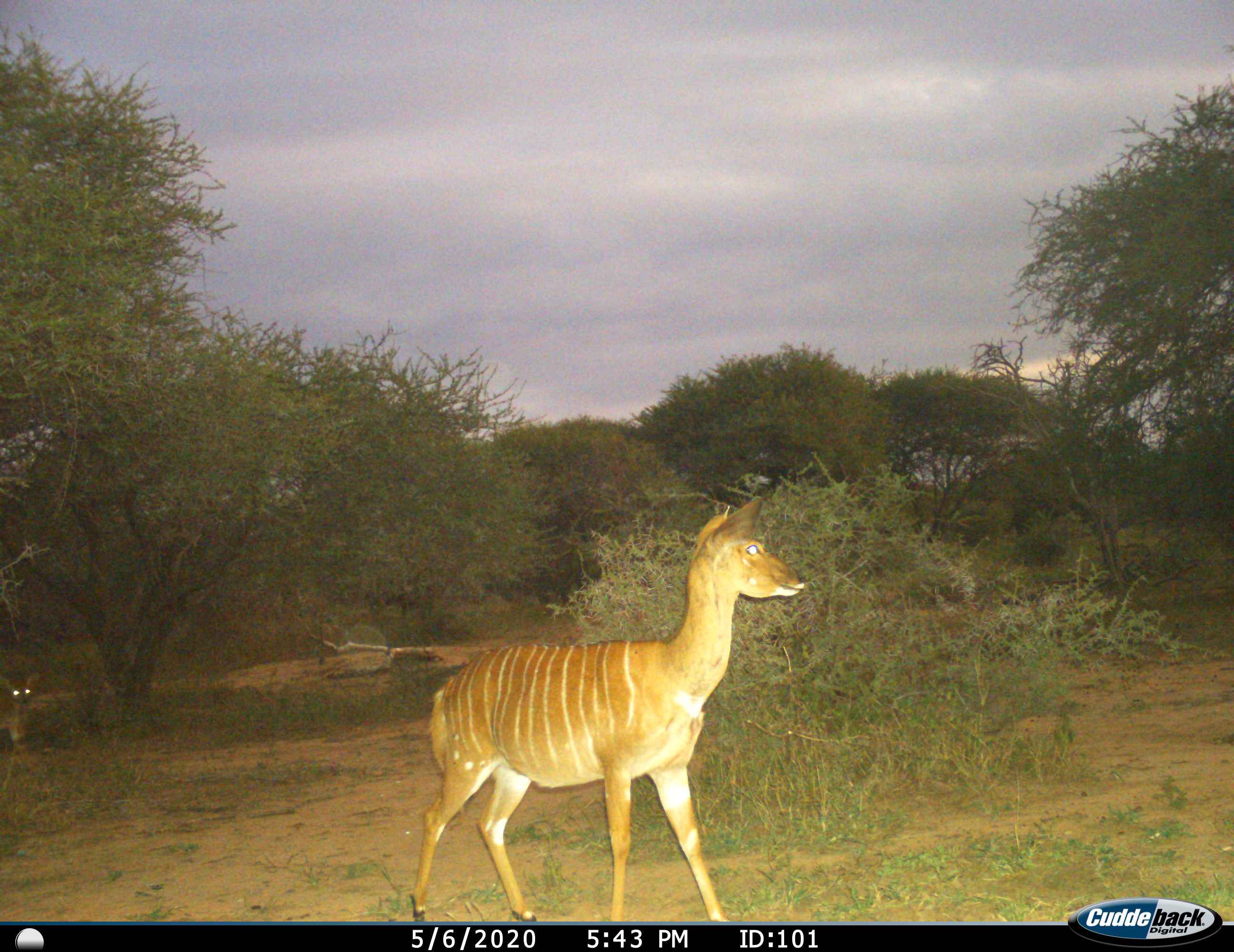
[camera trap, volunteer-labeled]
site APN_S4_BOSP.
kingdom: Animalia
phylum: Chordata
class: Mammalia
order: Artiodactyla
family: Bovidae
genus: Tragelaphus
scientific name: Tragelaphus angasii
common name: nyala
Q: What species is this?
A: Nyala (Tragelaphus angasii).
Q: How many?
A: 1.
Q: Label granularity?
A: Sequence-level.